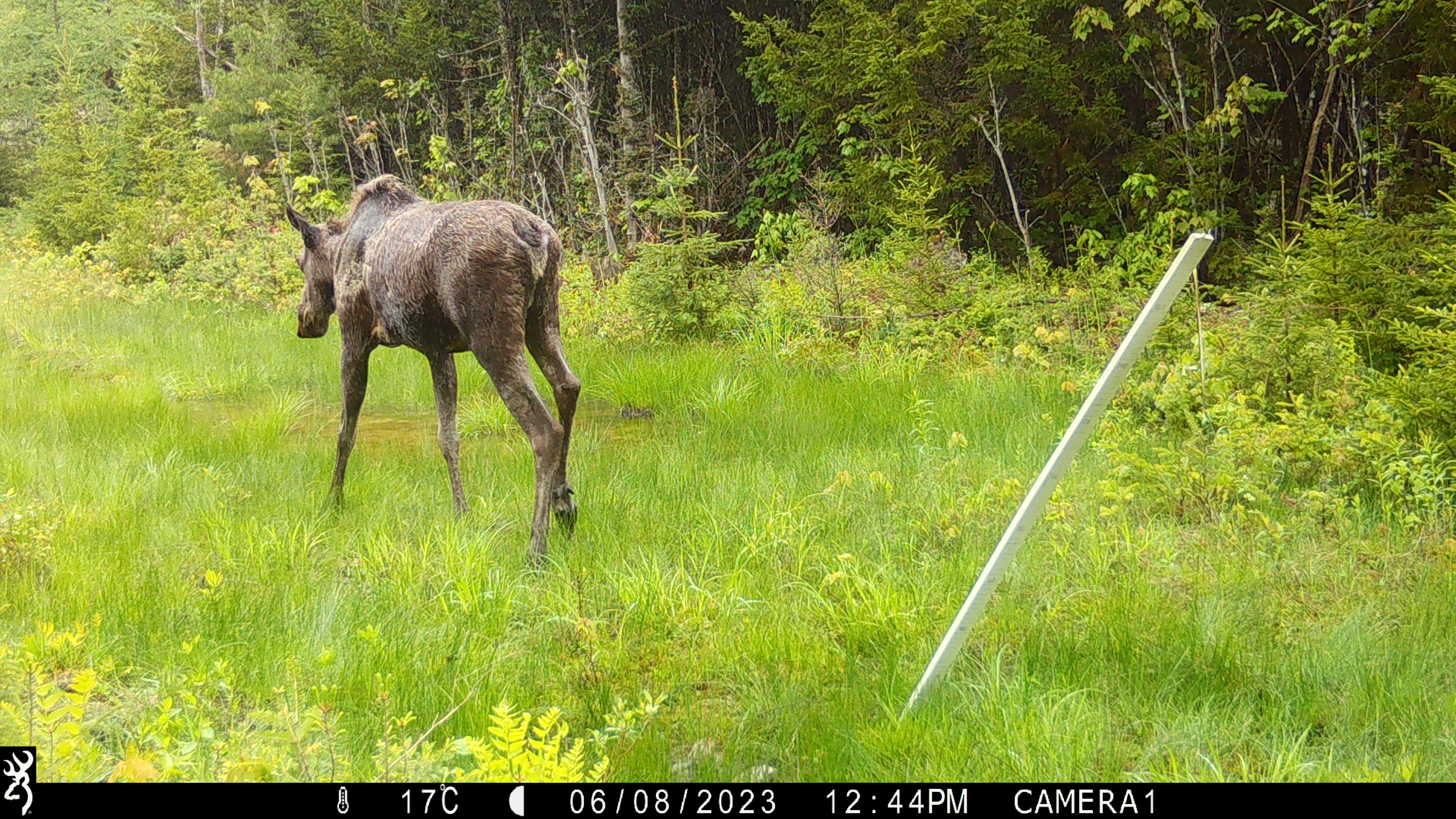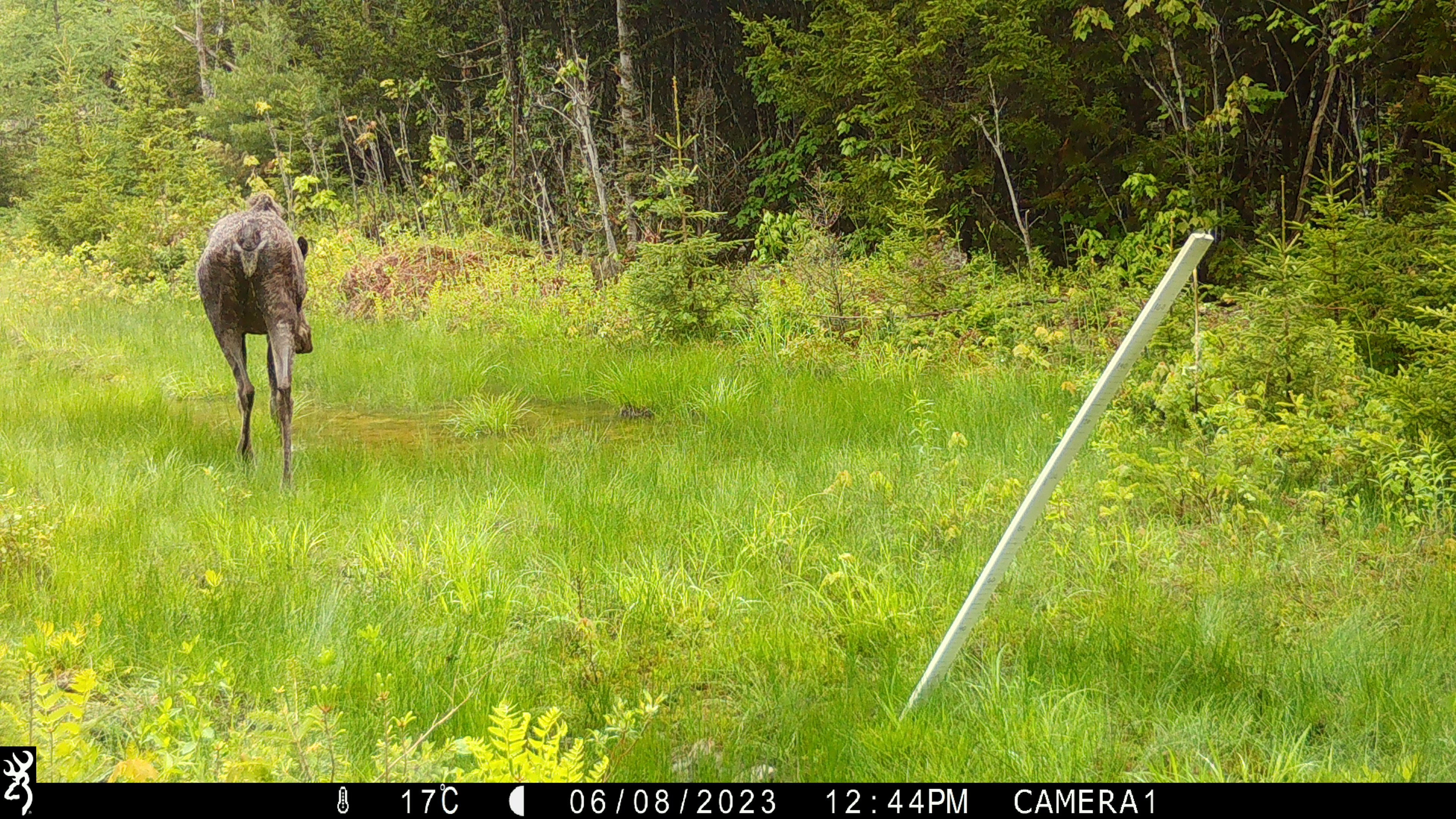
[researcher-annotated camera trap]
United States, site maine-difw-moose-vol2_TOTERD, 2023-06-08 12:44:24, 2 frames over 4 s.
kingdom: Animalia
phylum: Chordata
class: Mammalia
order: Artiodactyla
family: Cervidae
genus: Alces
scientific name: Alces alces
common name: moose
Moose (Alces alces).